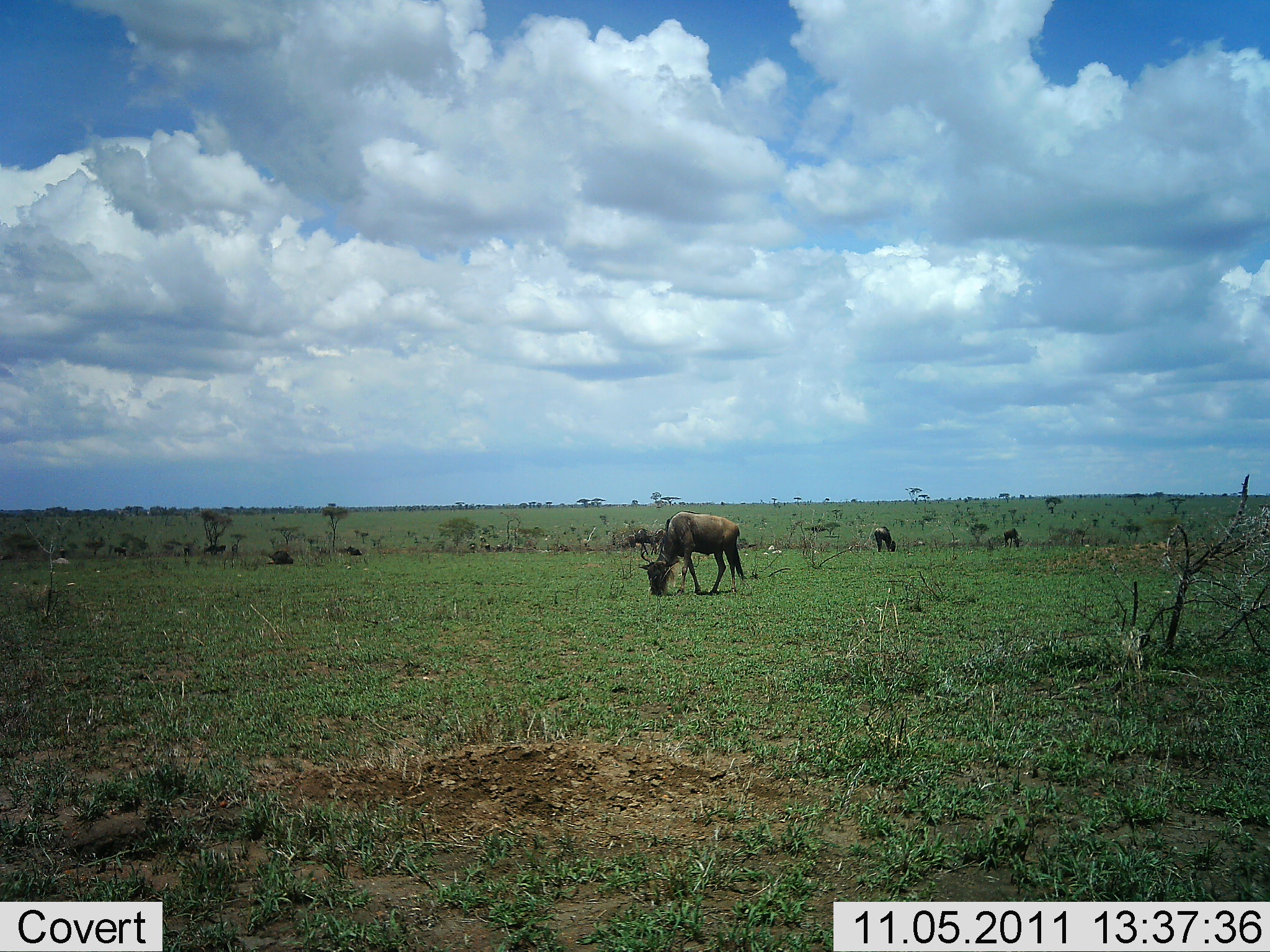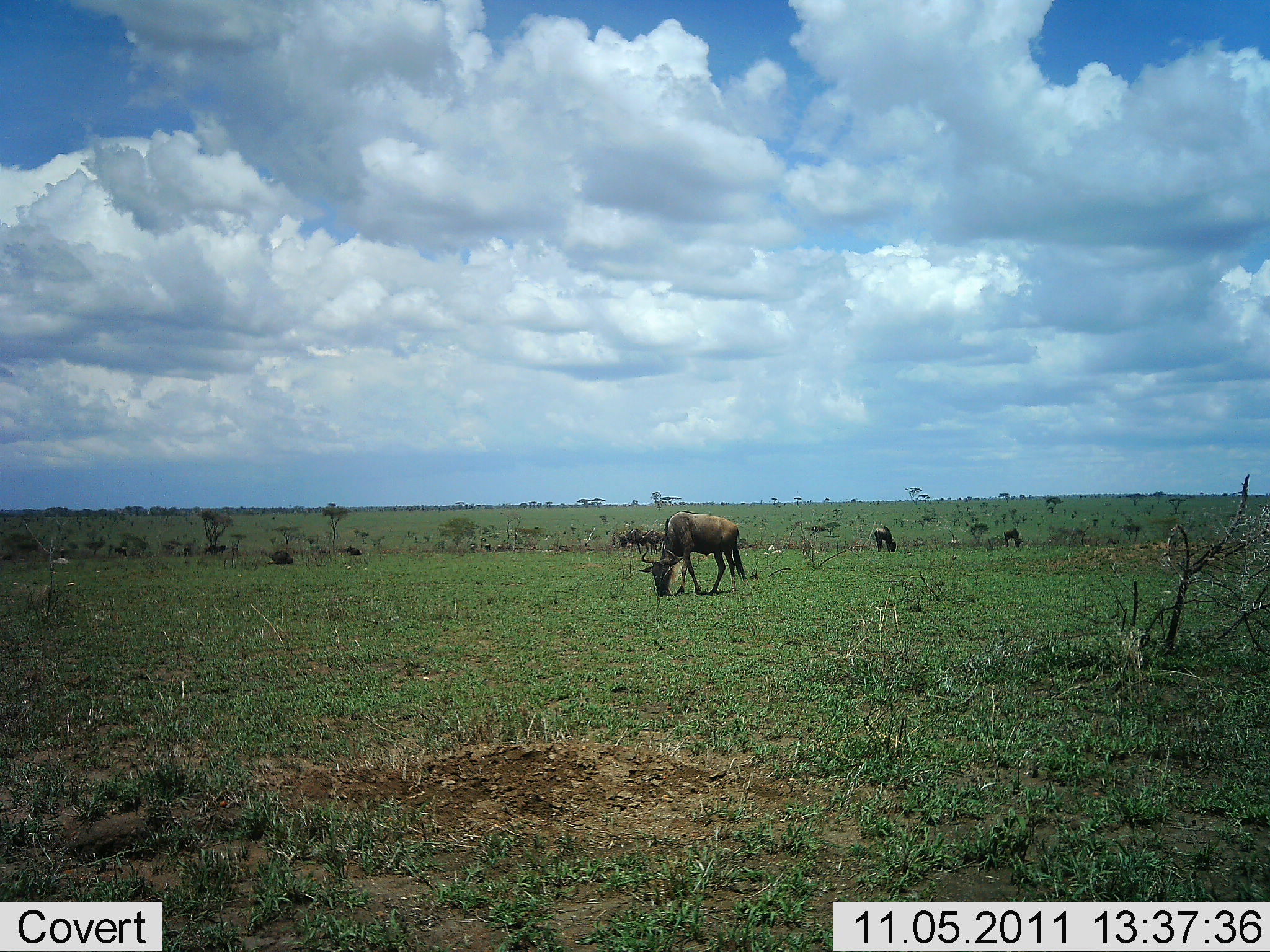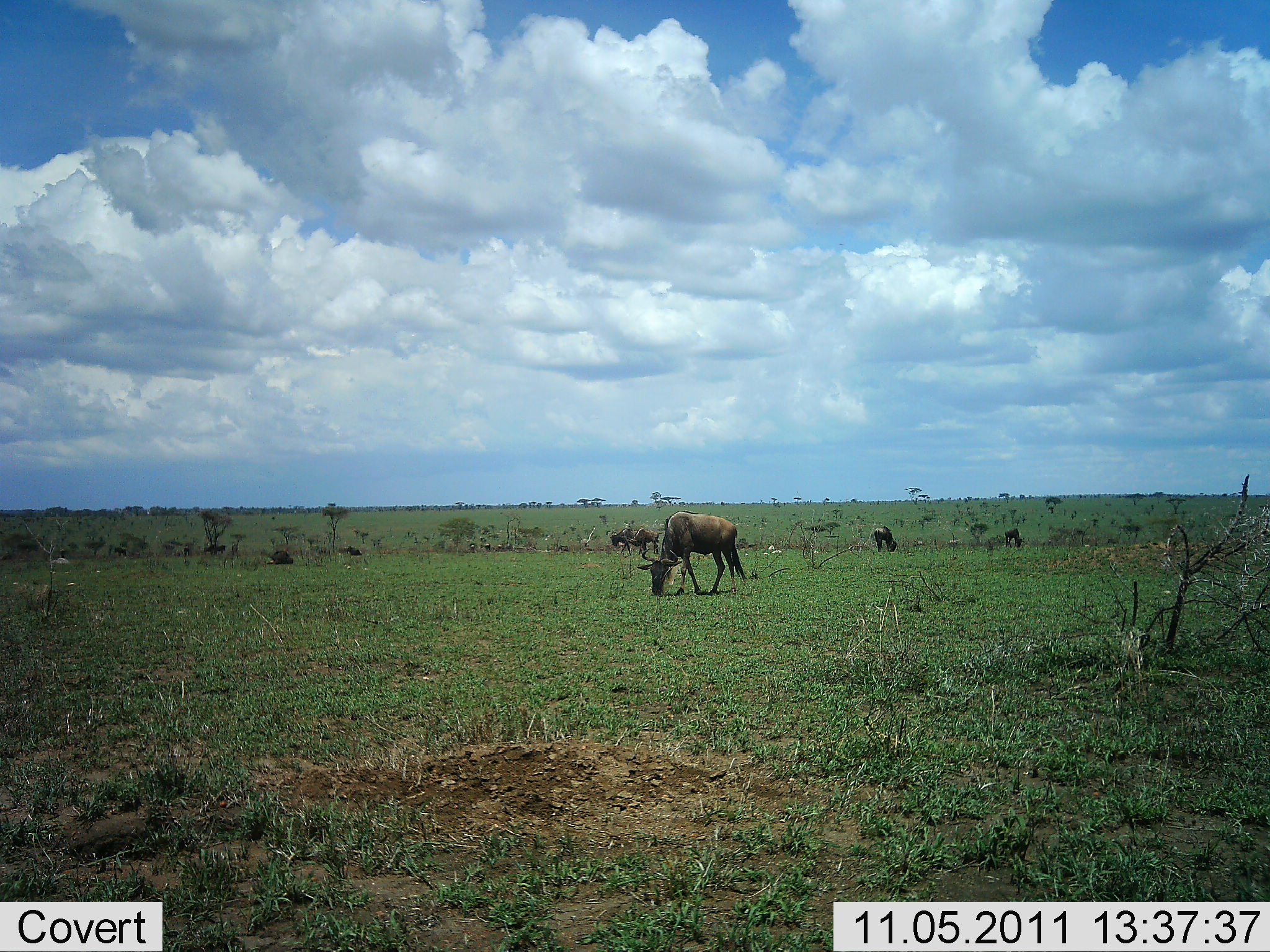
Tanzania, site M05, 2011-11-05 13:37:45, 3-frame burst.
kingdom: Animalia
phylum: Chordata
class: Mammalia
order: Artiodactyla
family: Bovidae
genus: Connochaetes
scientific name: Connochaetes taurinus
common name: blue wildebeest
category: wildebeest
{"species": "wildebeest (blue wildebeest) (Connochaetes taurinus)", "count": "4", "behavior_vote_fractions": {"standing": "29%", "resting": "0%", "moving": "21%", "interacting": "0%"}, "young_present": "0%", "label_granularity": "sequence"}